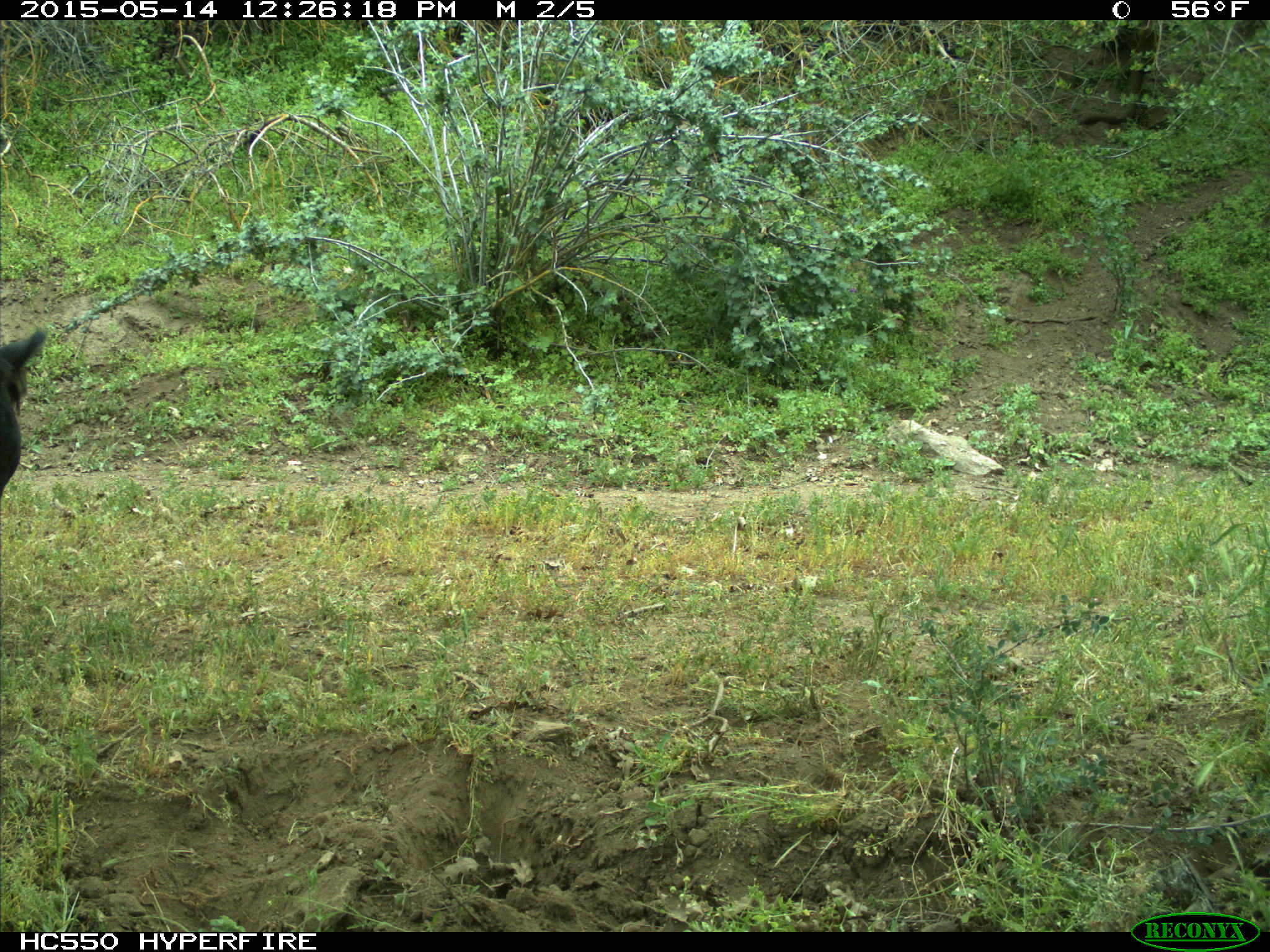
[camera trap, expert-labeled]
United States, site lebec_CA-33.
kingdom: Animalia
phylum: Chordata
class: Mammalia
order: Artiodactyla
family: Bovidae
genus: Bos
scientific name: Bos taurus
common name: domestic cow